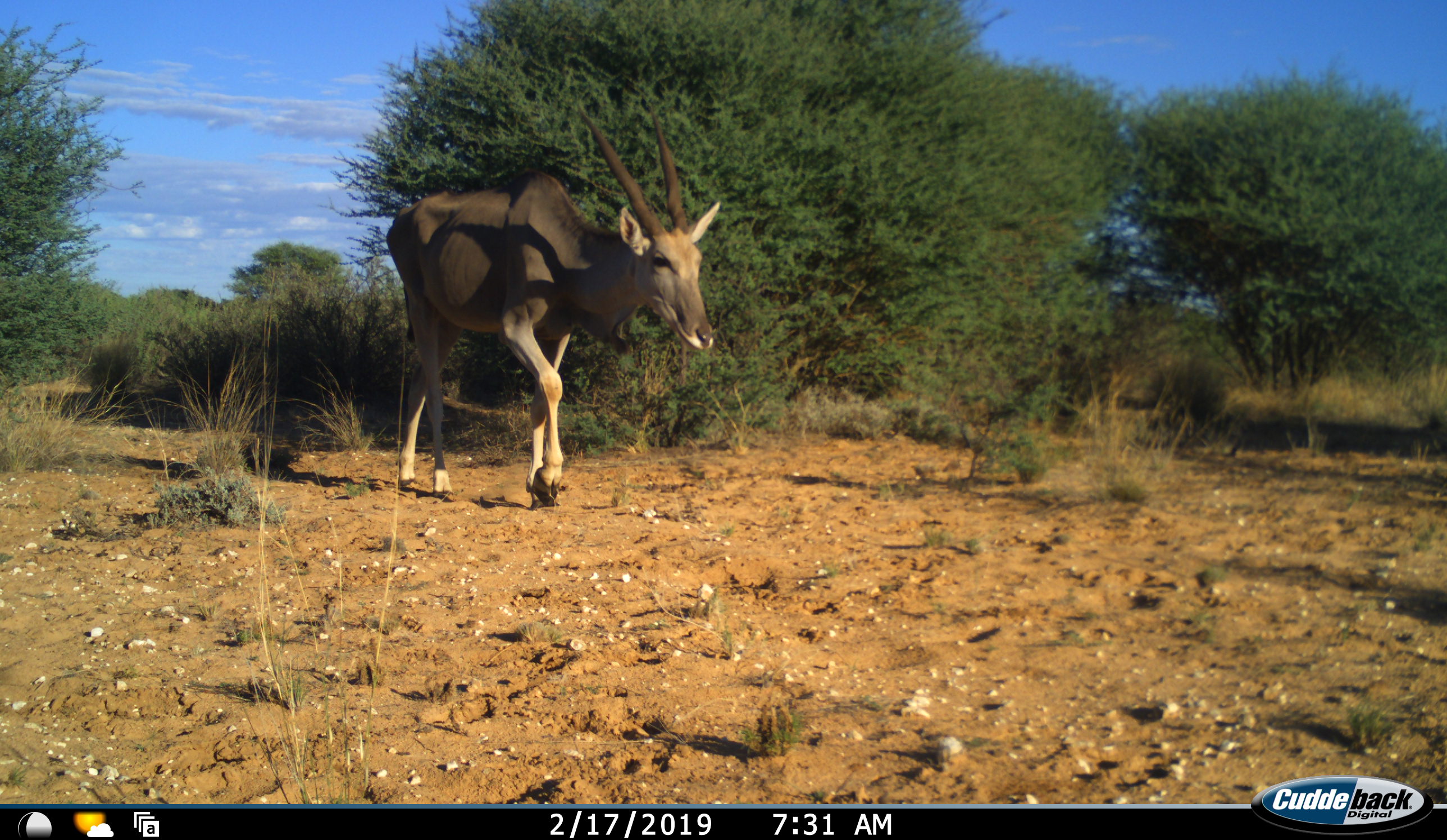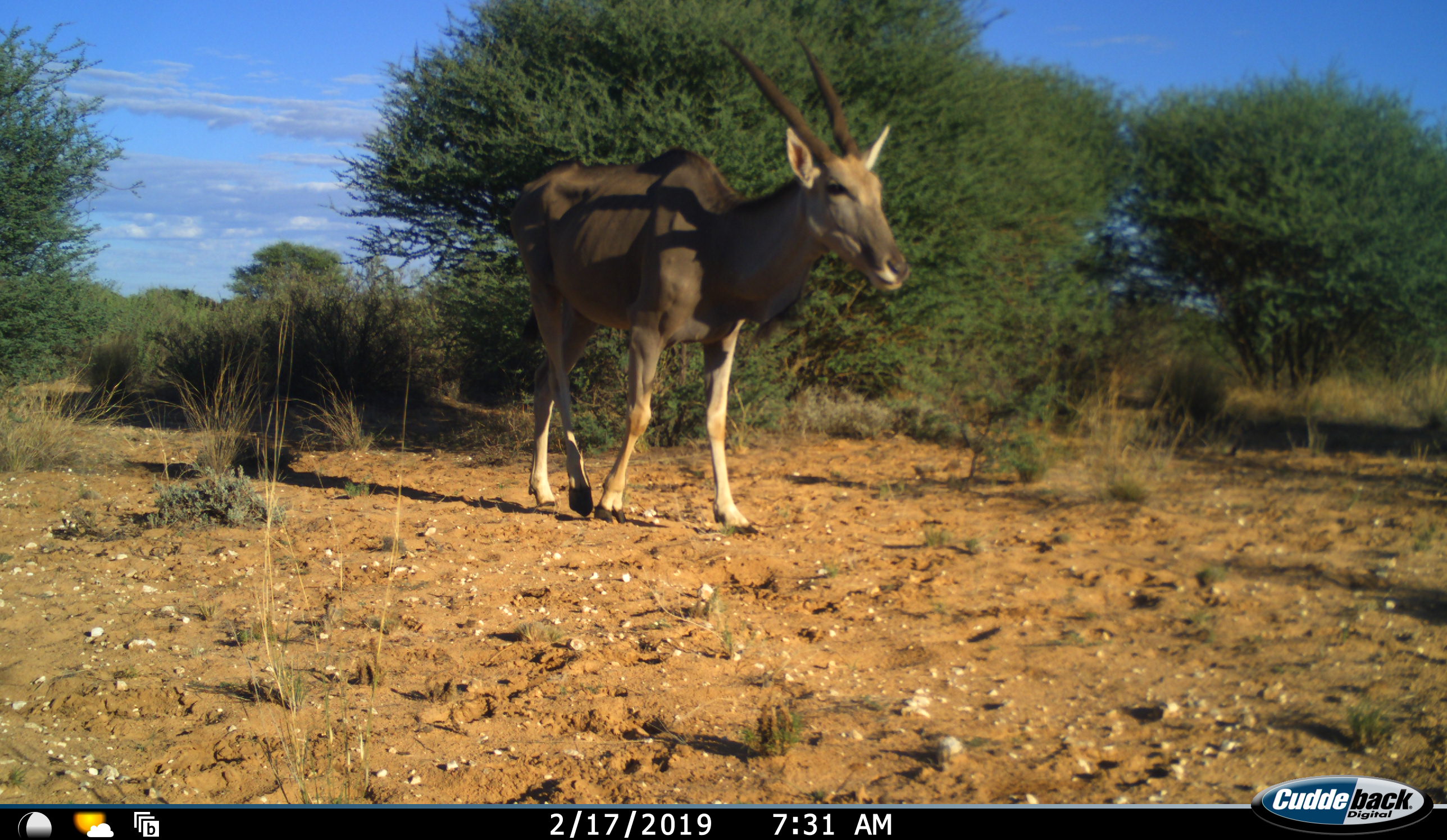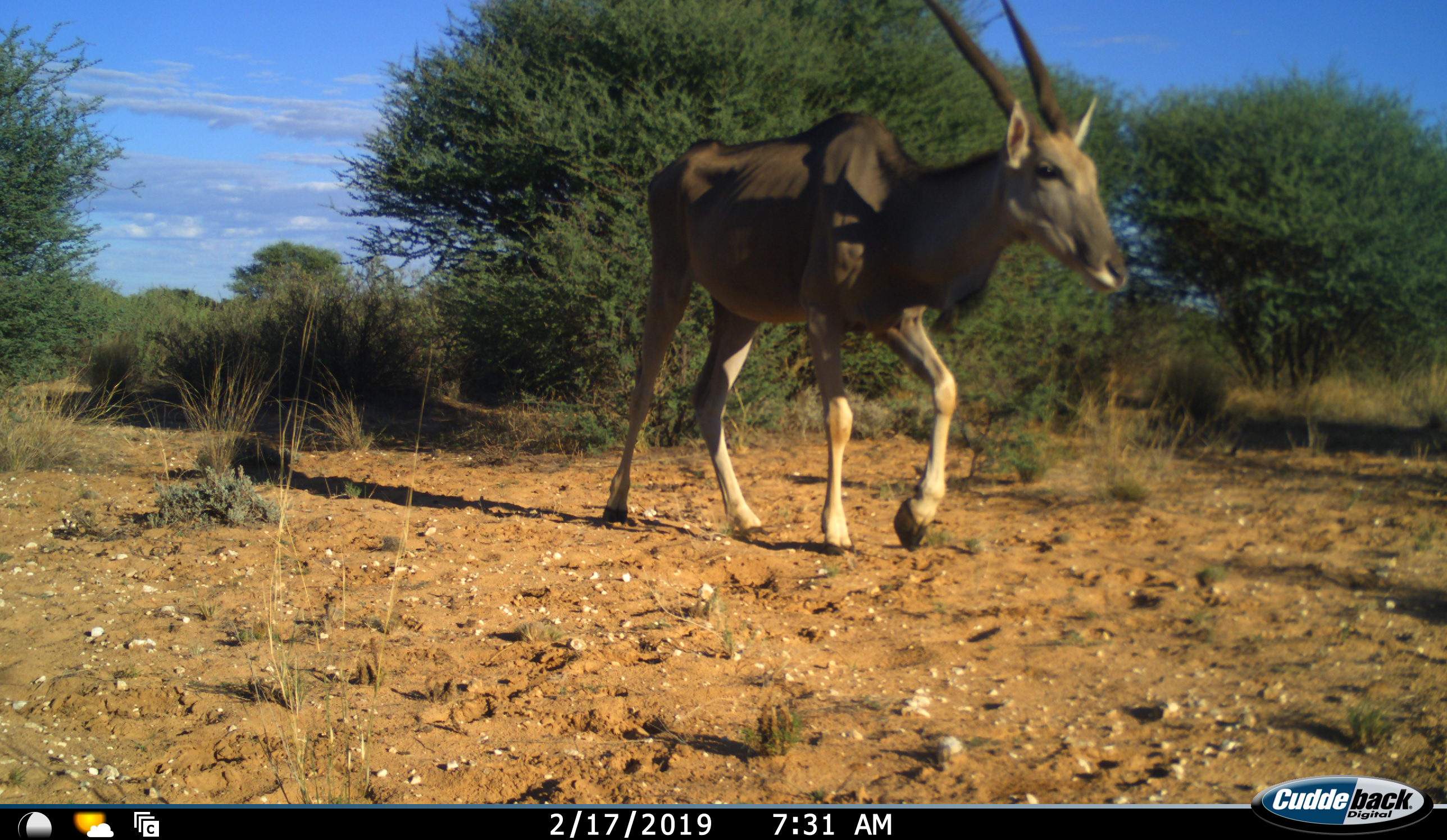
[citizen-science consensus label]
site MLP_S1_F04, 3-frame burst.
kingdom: Animalia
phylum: Chordata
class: Mammalia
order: Artiodactyla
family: Bovidae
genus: Tragelaphus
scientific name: Tragelaphus oryx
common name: eland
Eland (Tragelaphus oryx), count 1. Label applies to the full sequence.